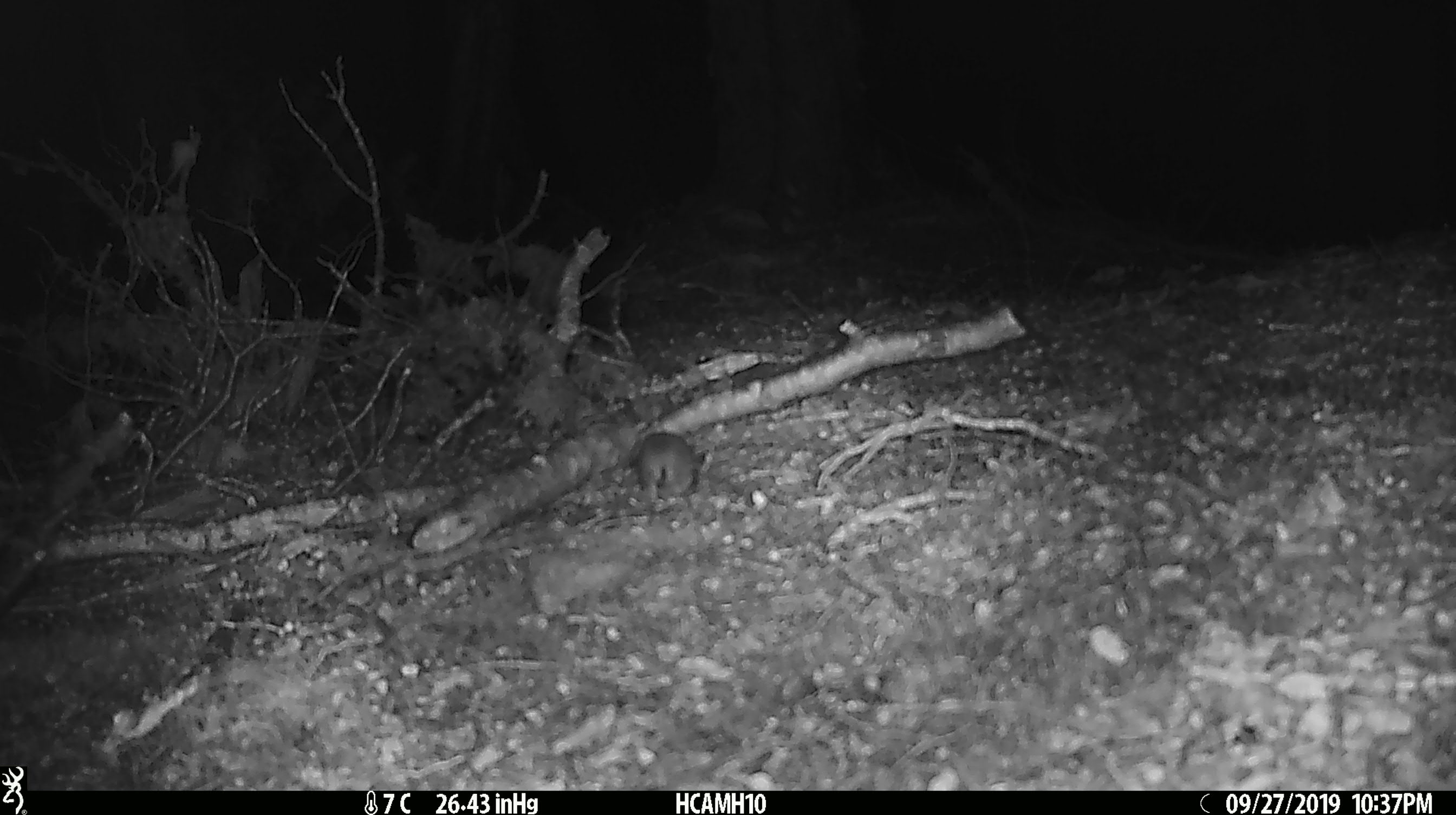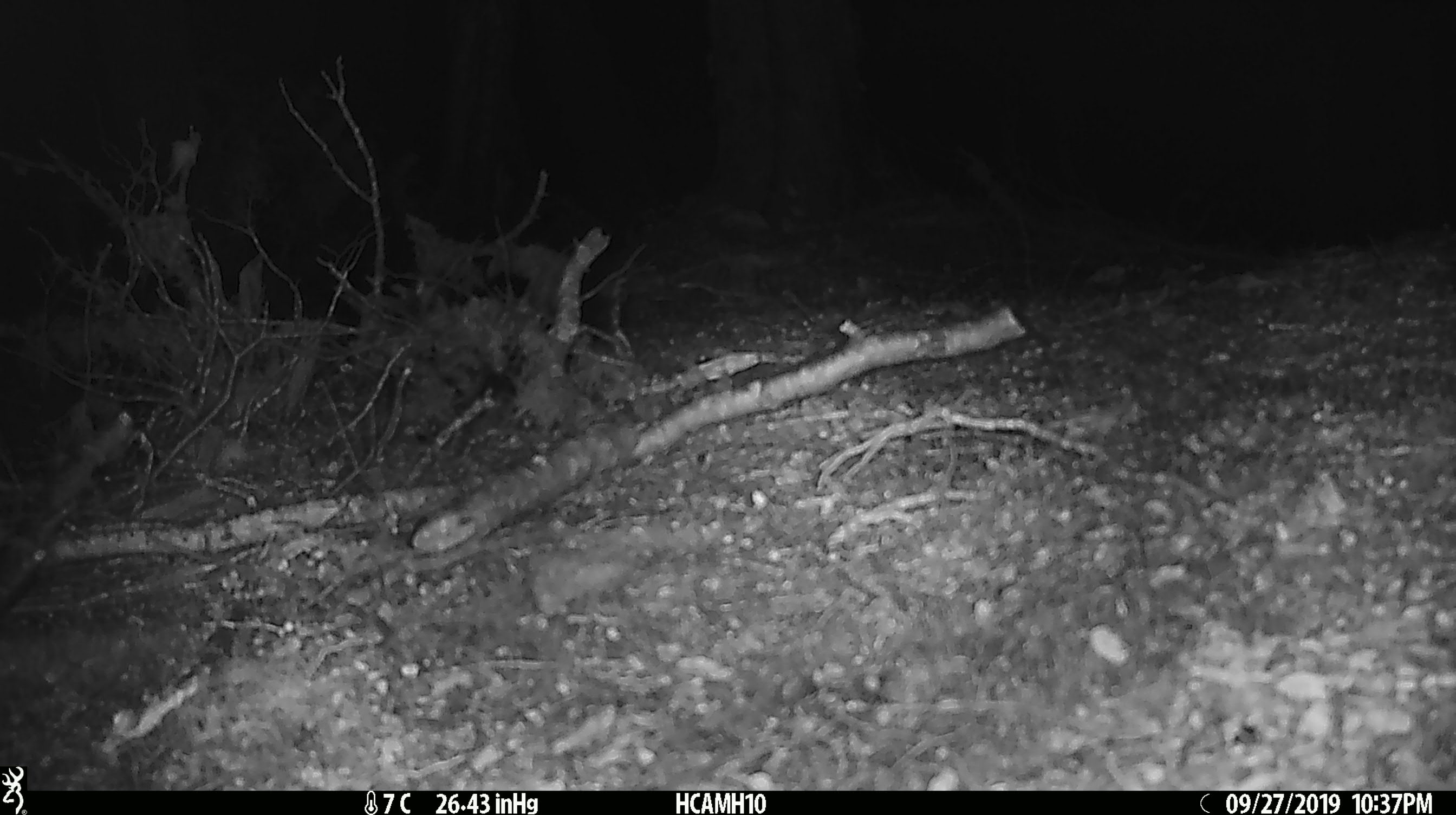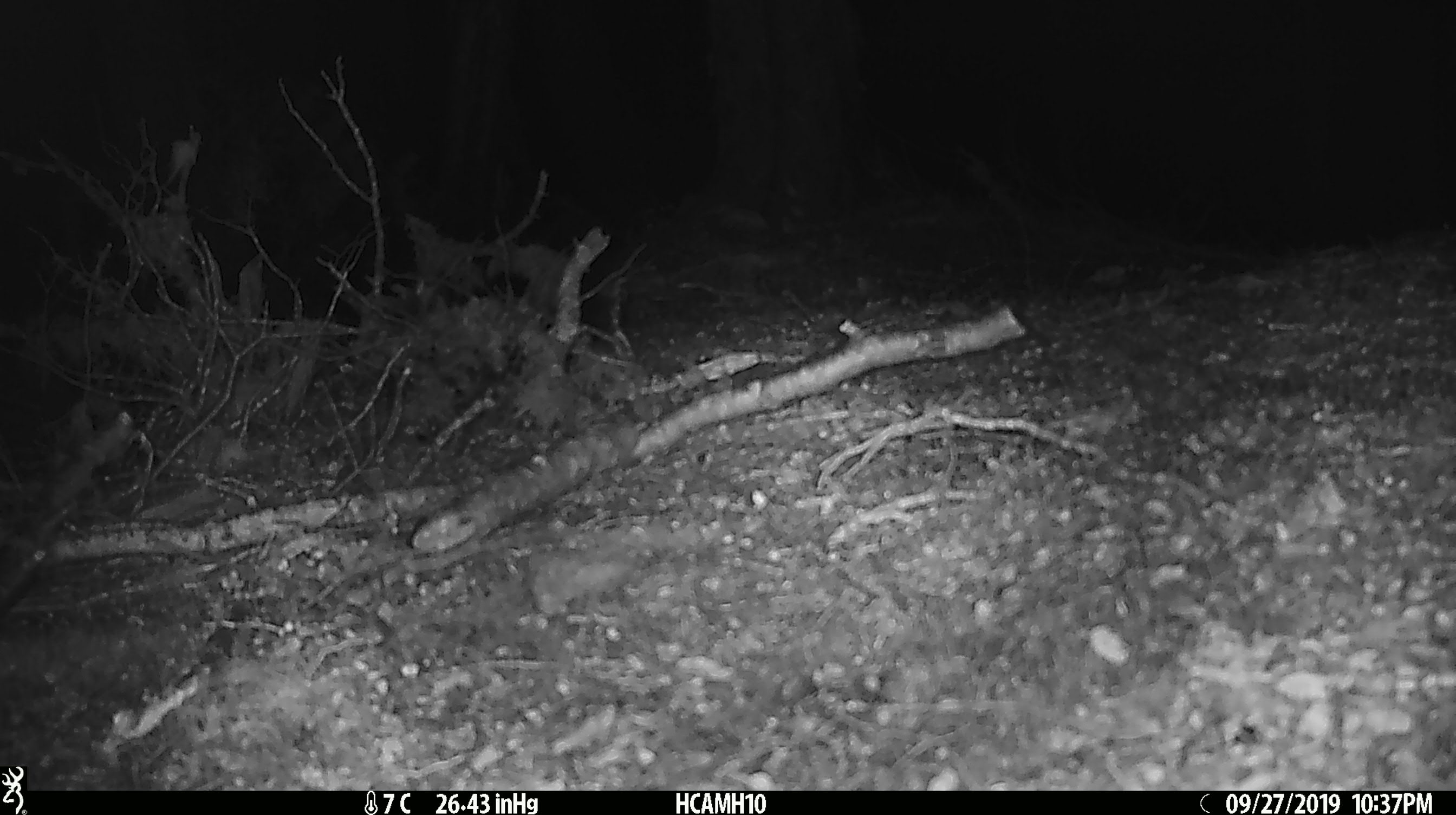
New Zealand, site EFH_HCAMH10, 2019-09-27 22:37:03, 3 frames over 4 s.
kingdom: Animalia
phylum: Chordata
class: Mammalia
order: Rodentia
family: Muridae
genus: Mus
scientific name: Mus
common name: mouse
Mouse (Mus).